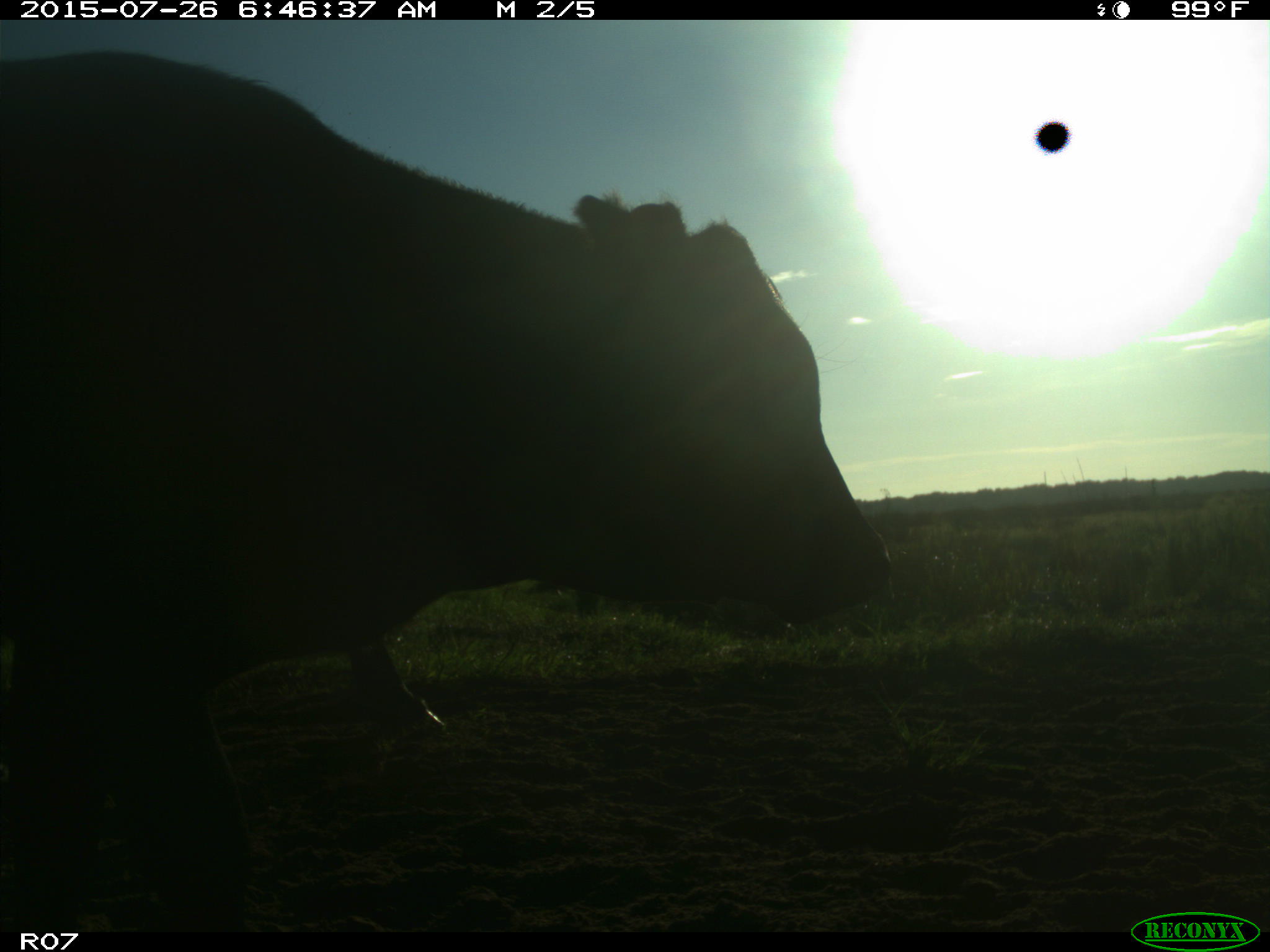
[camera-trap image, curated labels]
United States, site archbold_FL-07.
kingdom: Animalia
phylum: Chordata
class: Mammalia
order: Artiodactyla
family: Bovidae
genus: Bos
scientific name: Bos taurus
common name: domestic cow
Bos taurus (domestic cow).